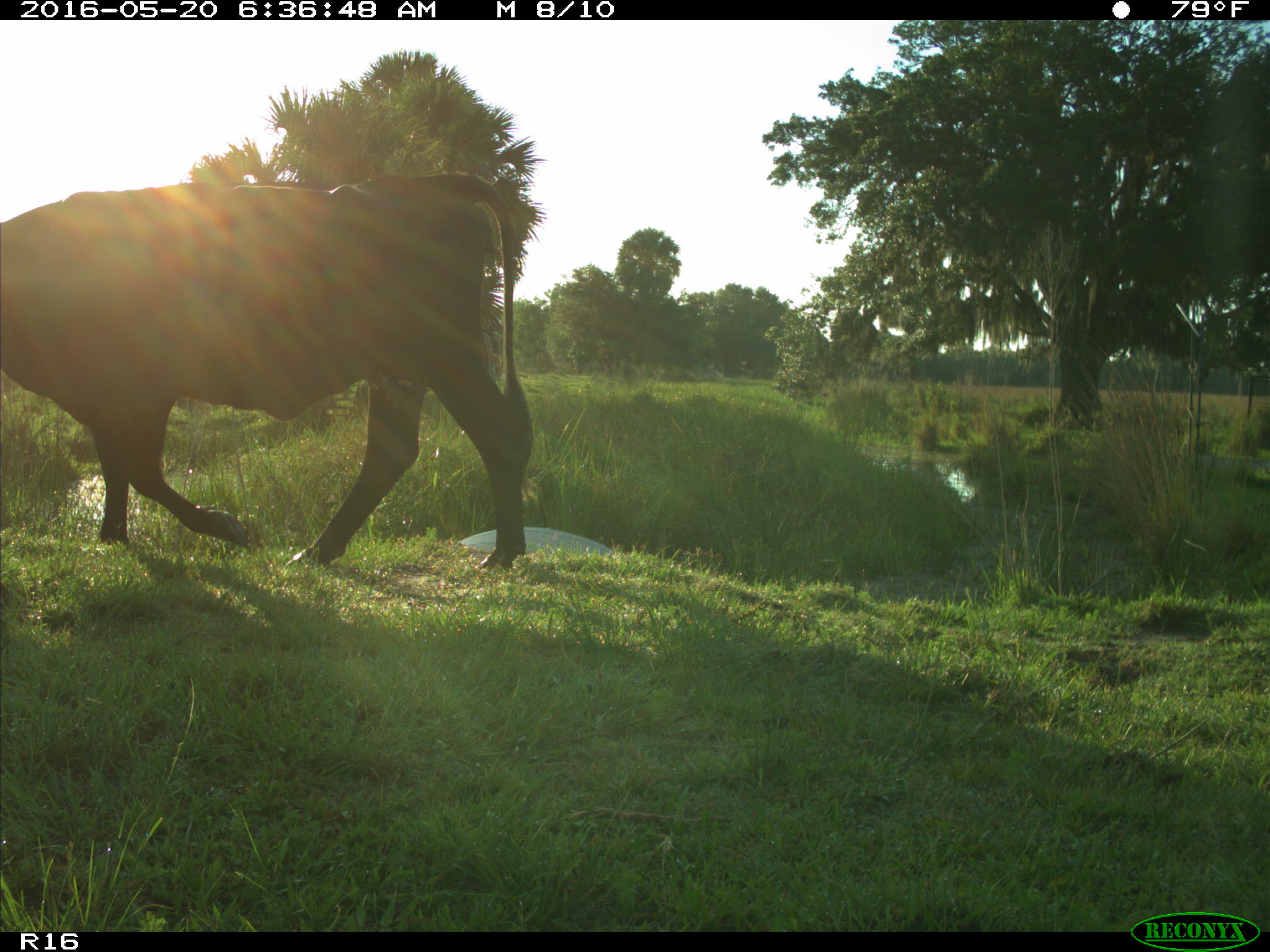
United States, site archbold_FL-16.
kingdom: Animalia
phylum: Chordata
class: Mammalia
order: Artiodactyla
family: Bovidae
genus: Bos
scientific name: Bos taurus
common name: domestic cow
Bos taurus (domestic cow).